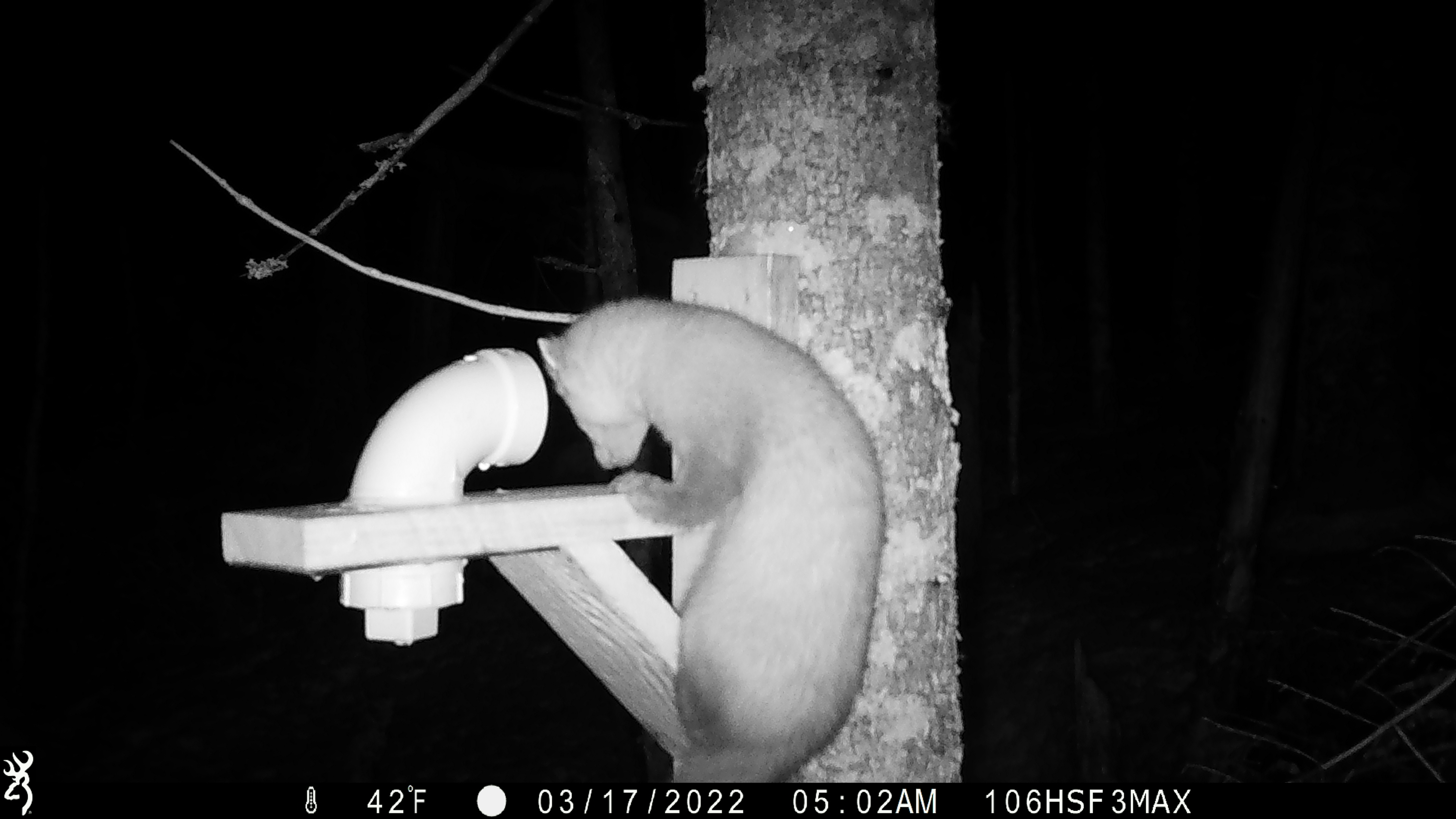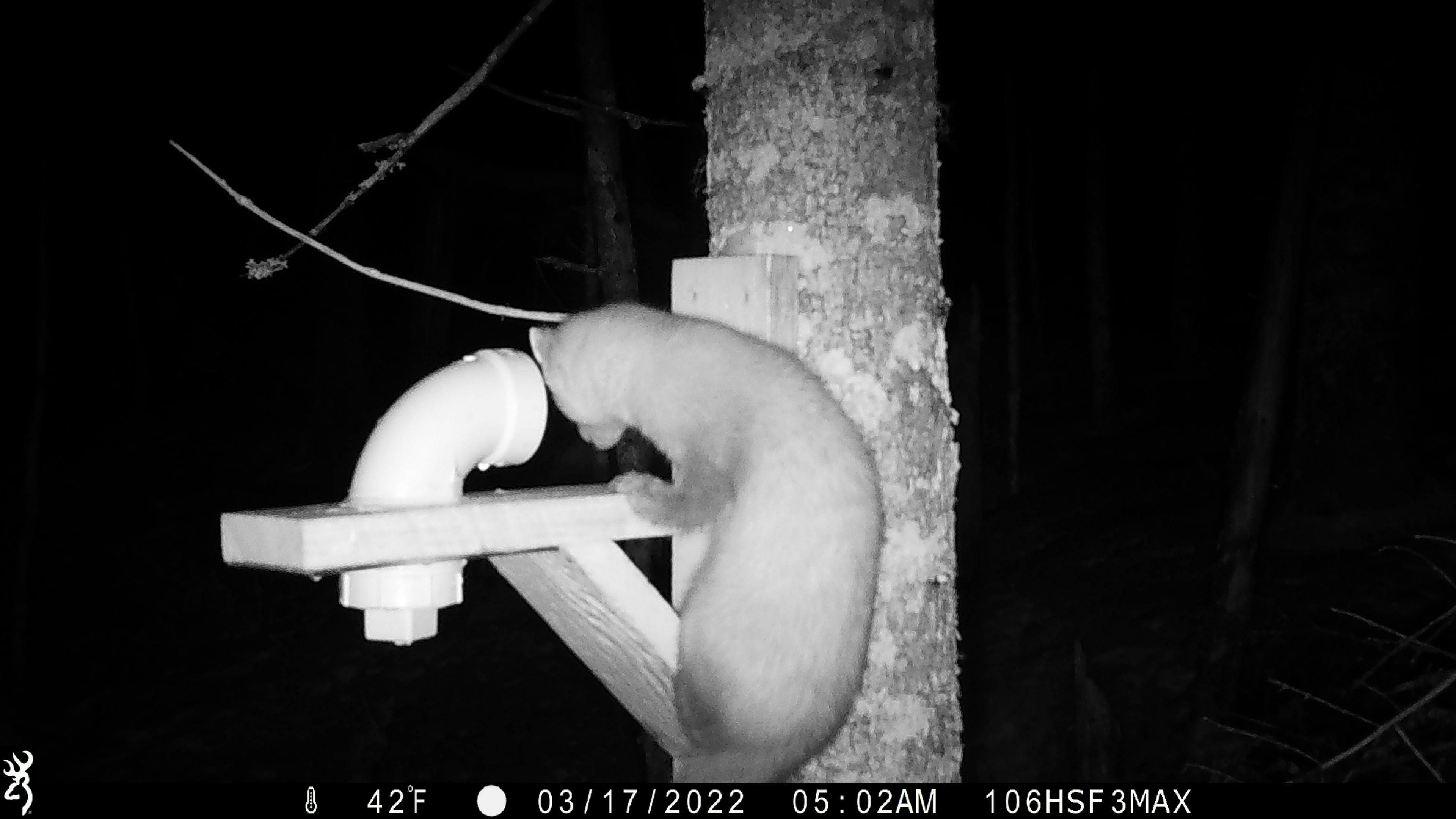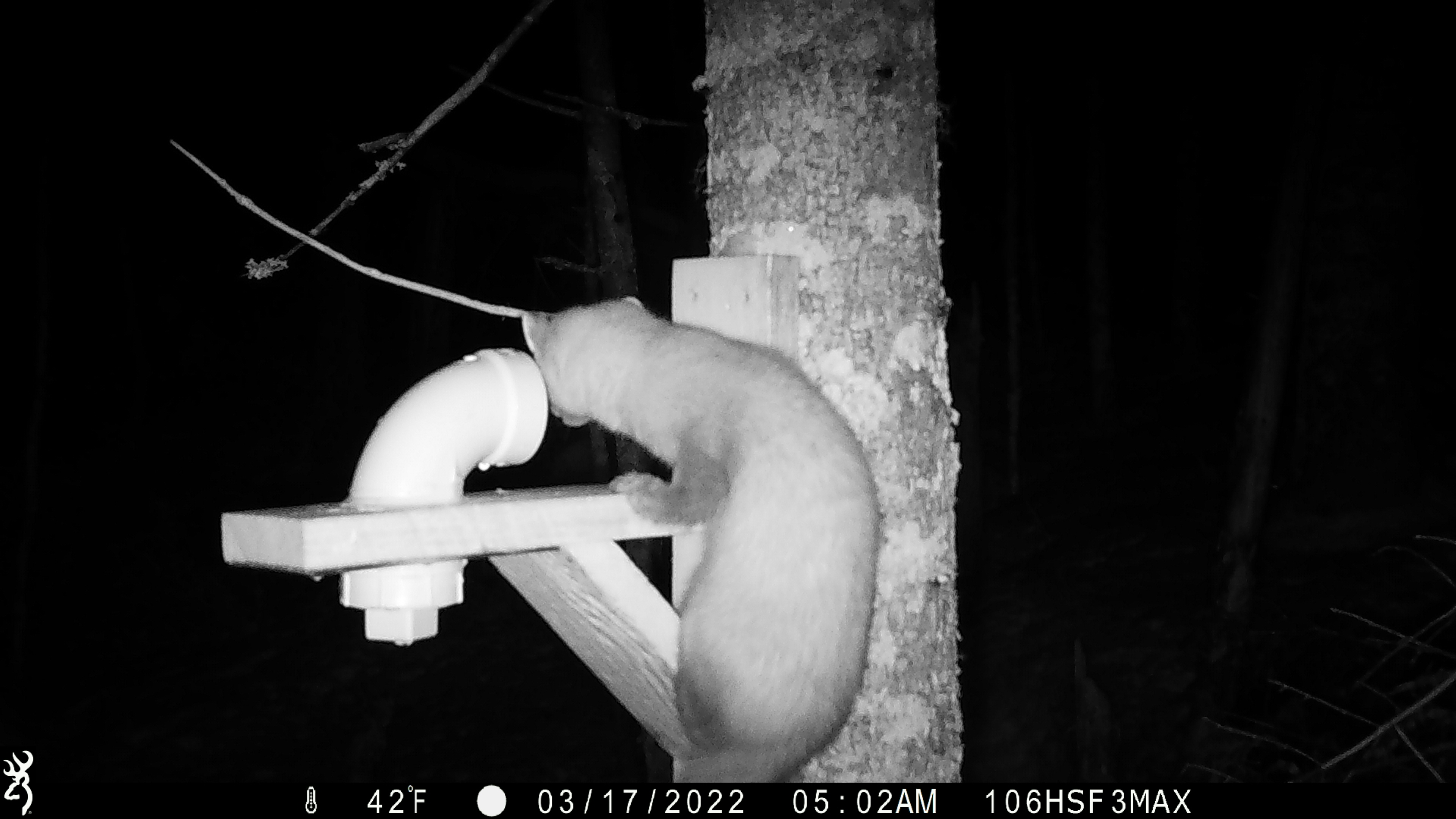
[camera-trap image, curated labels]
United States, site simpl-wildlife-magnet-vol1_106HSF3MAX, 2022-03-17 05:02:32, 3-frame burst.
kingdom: Animalia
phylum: Chordata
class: Mammalia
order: Carnivora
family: Mustelidae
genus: Martes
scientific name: Martes americana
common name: american marten